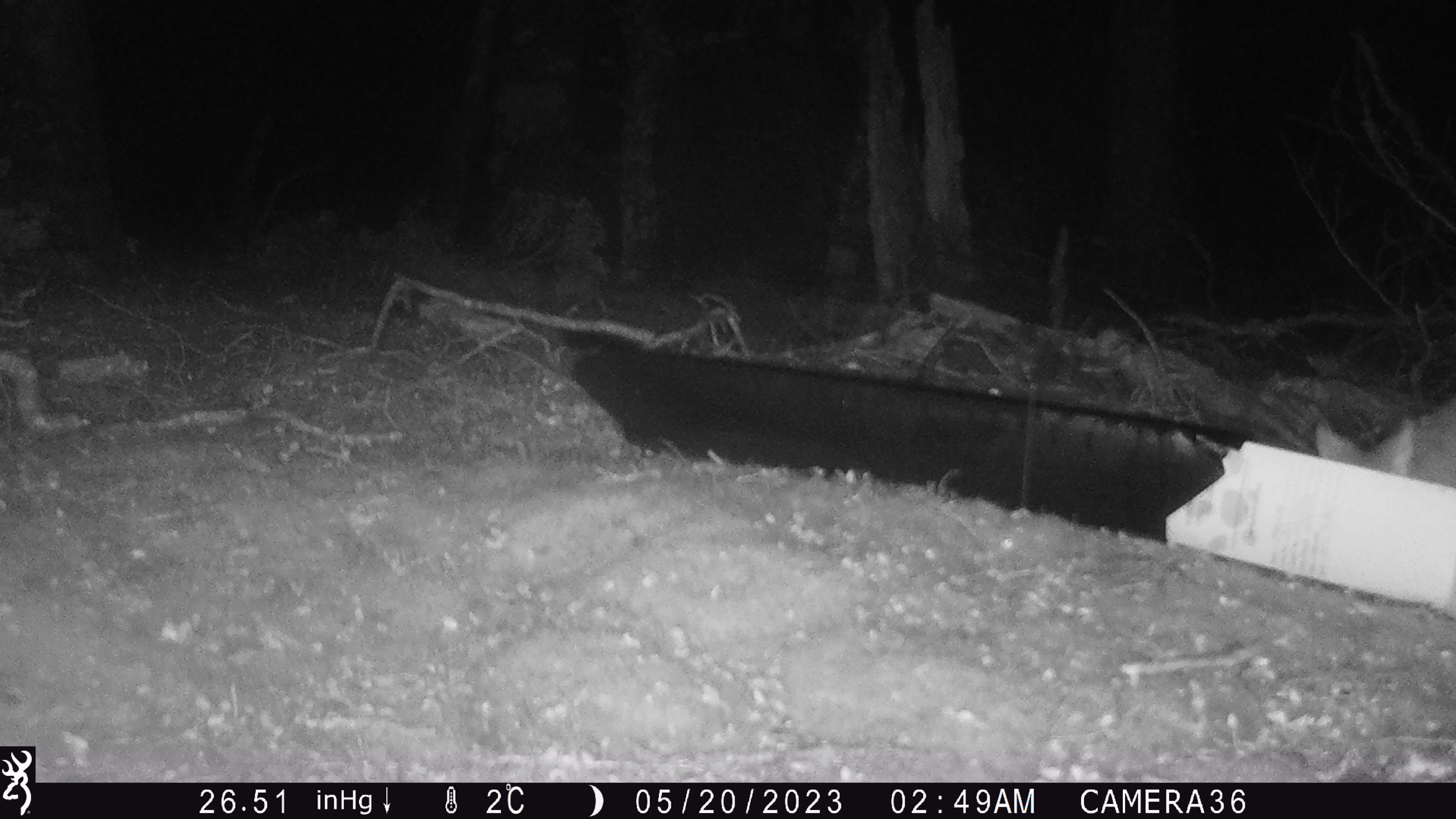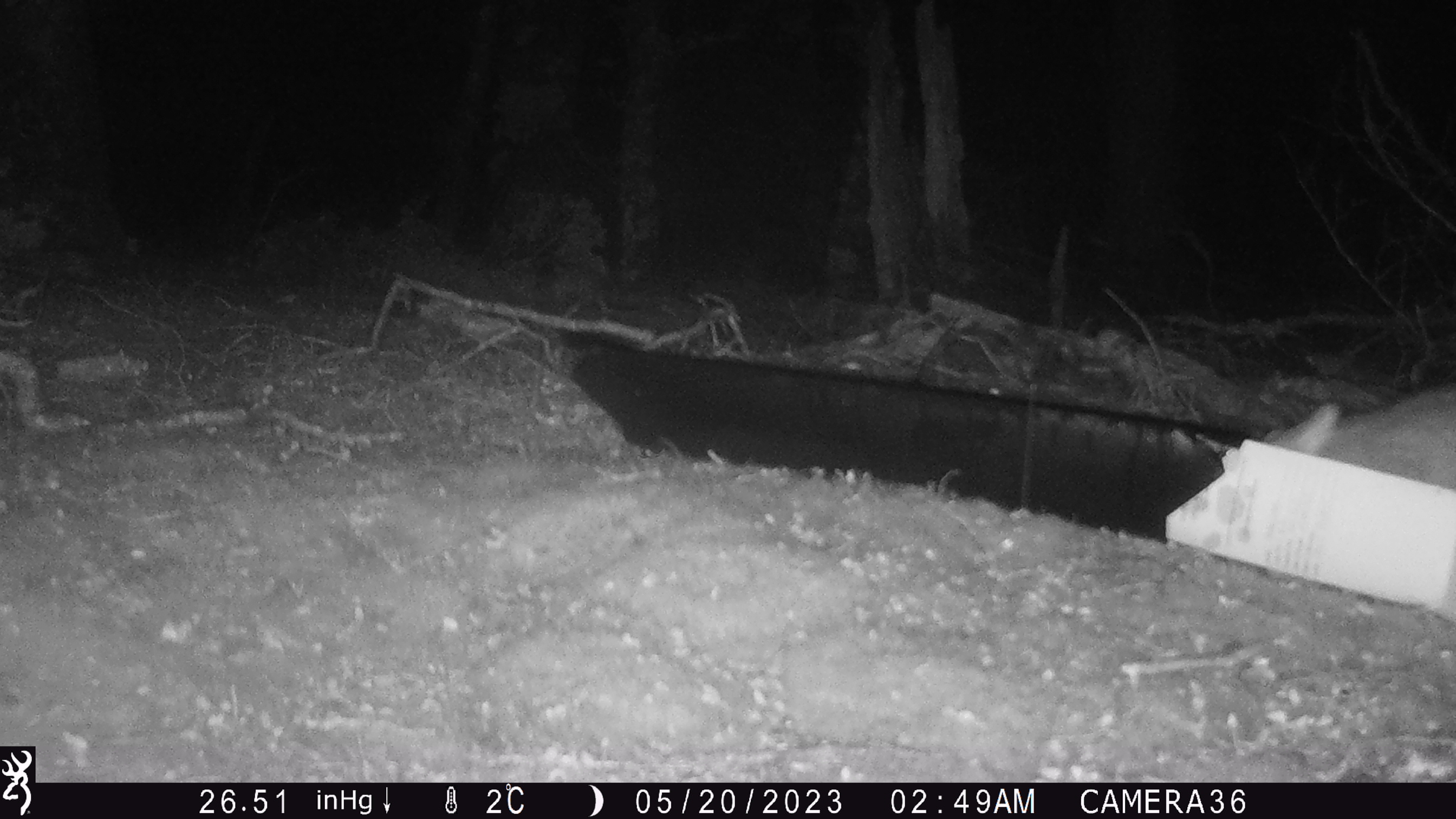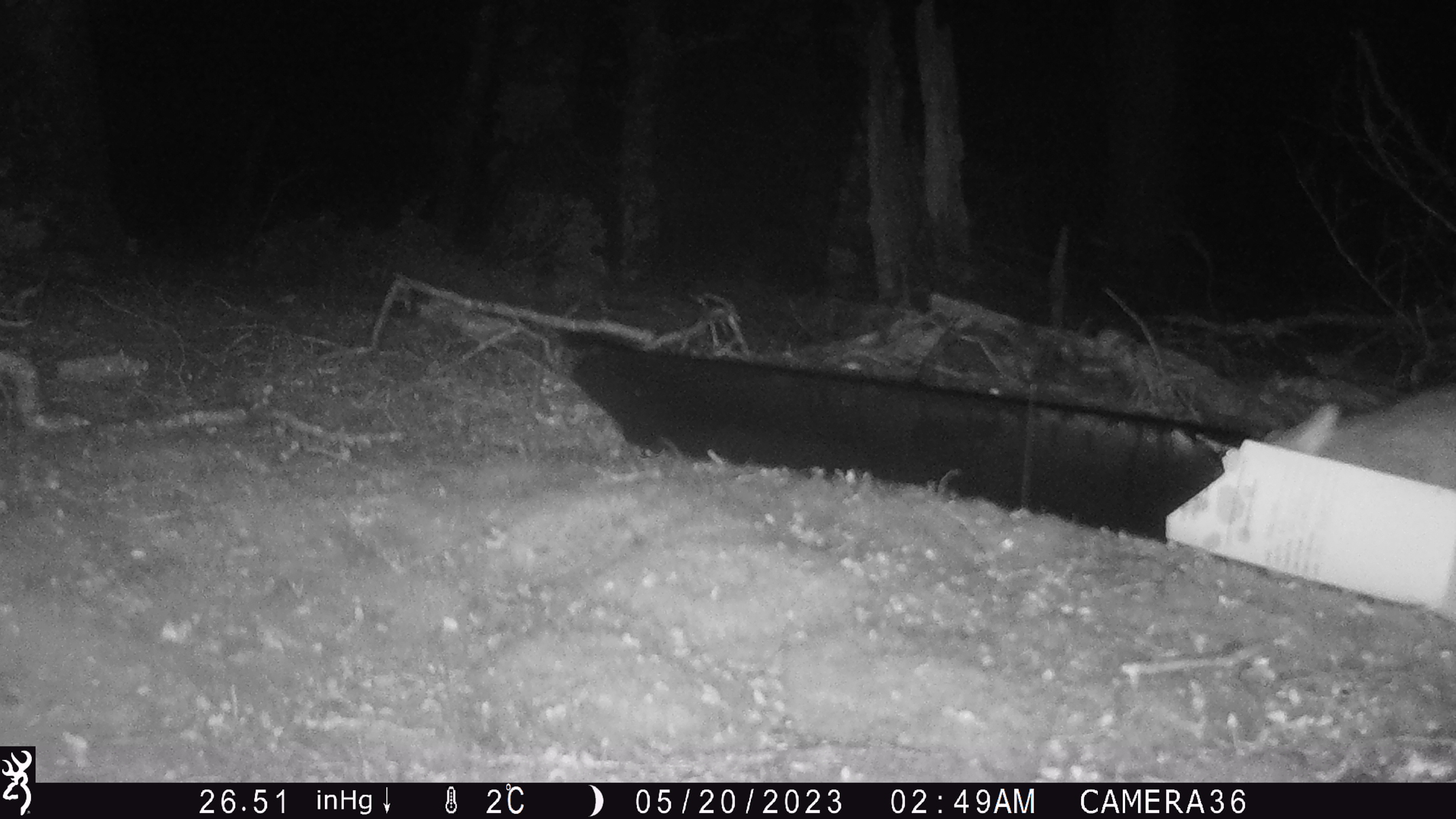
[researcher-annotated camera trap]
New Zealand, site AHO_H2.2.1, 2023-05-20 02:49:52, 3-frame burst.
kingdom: Animalia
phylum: Chordata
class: Mammalia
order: Carnivora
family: Mustelidae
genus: Mustela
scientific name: Mustela erminea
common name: stoat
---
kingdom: Animalia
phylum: Chordata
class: Mammalia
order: Diprotodontia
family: Phalangeridae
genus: Trichosurus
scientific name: Trichosurus vulpecula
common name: common brushtail possum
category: possum